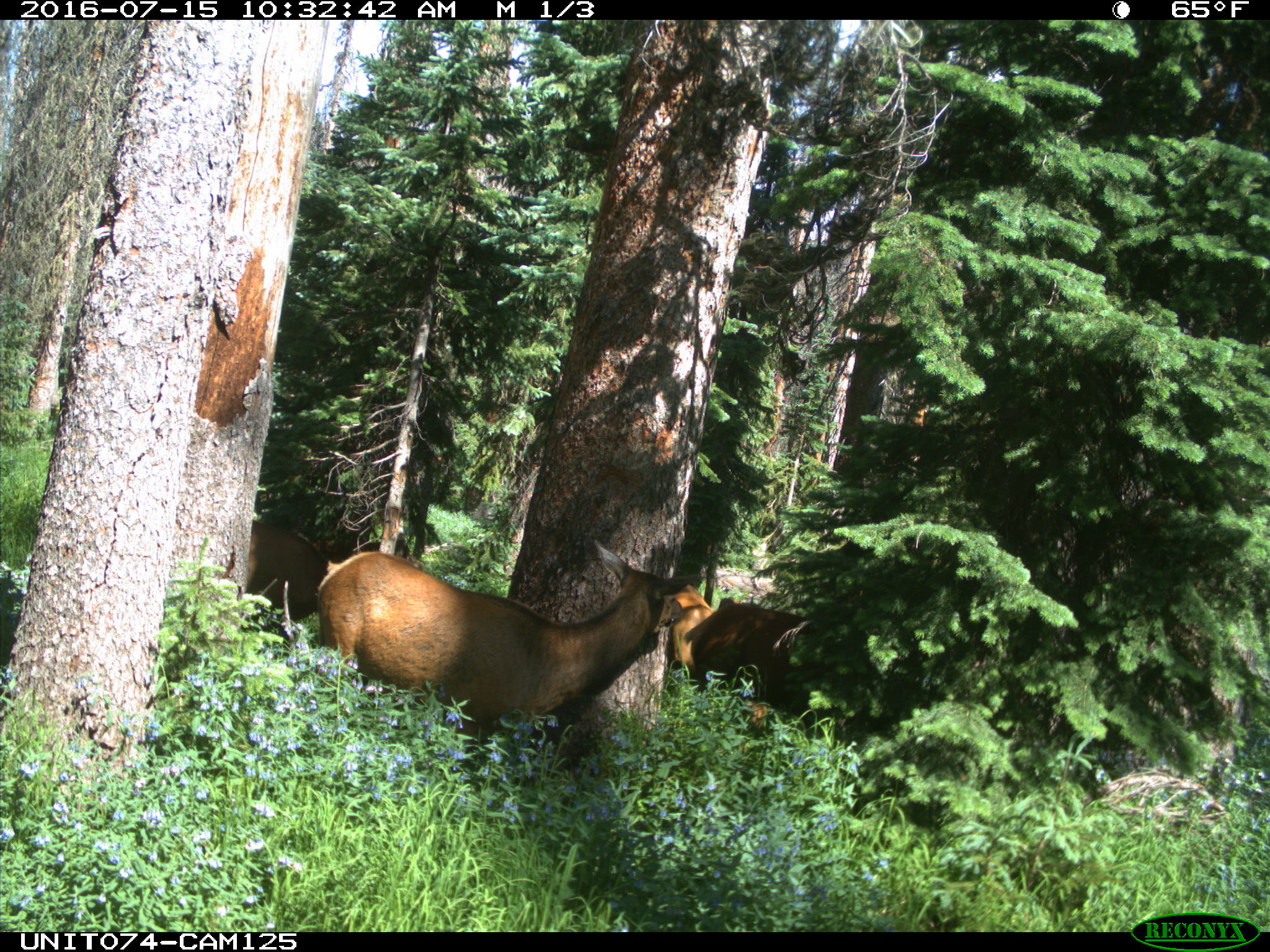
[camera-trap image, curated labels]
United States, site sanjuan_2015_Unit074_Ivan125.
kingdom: Animalia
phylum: Chordata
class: Mammalia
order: Artiodactyla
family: Cervidae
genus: Cervus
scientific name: Cervus elaphus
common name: red deer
Cervus elaphus (red deer).